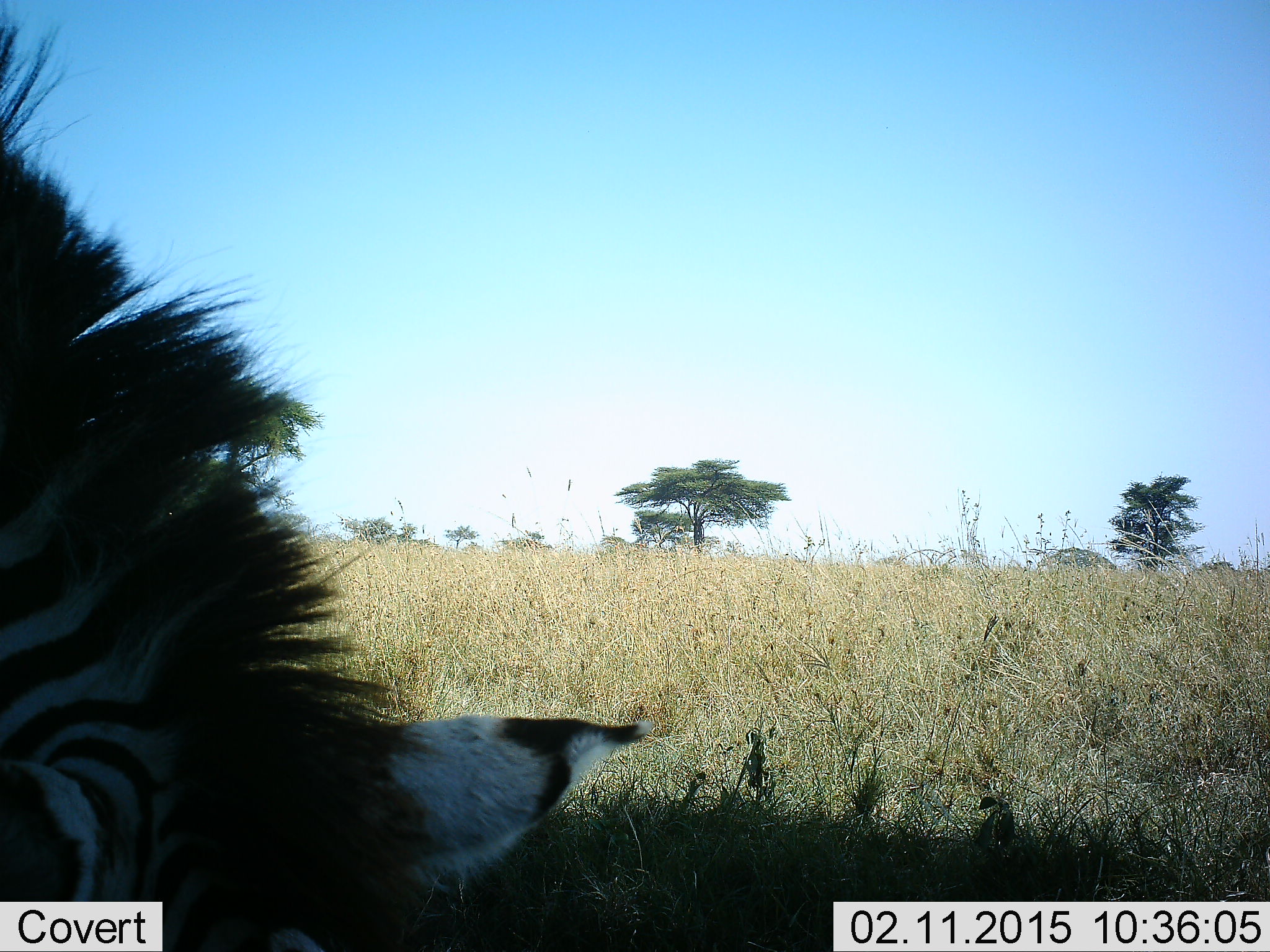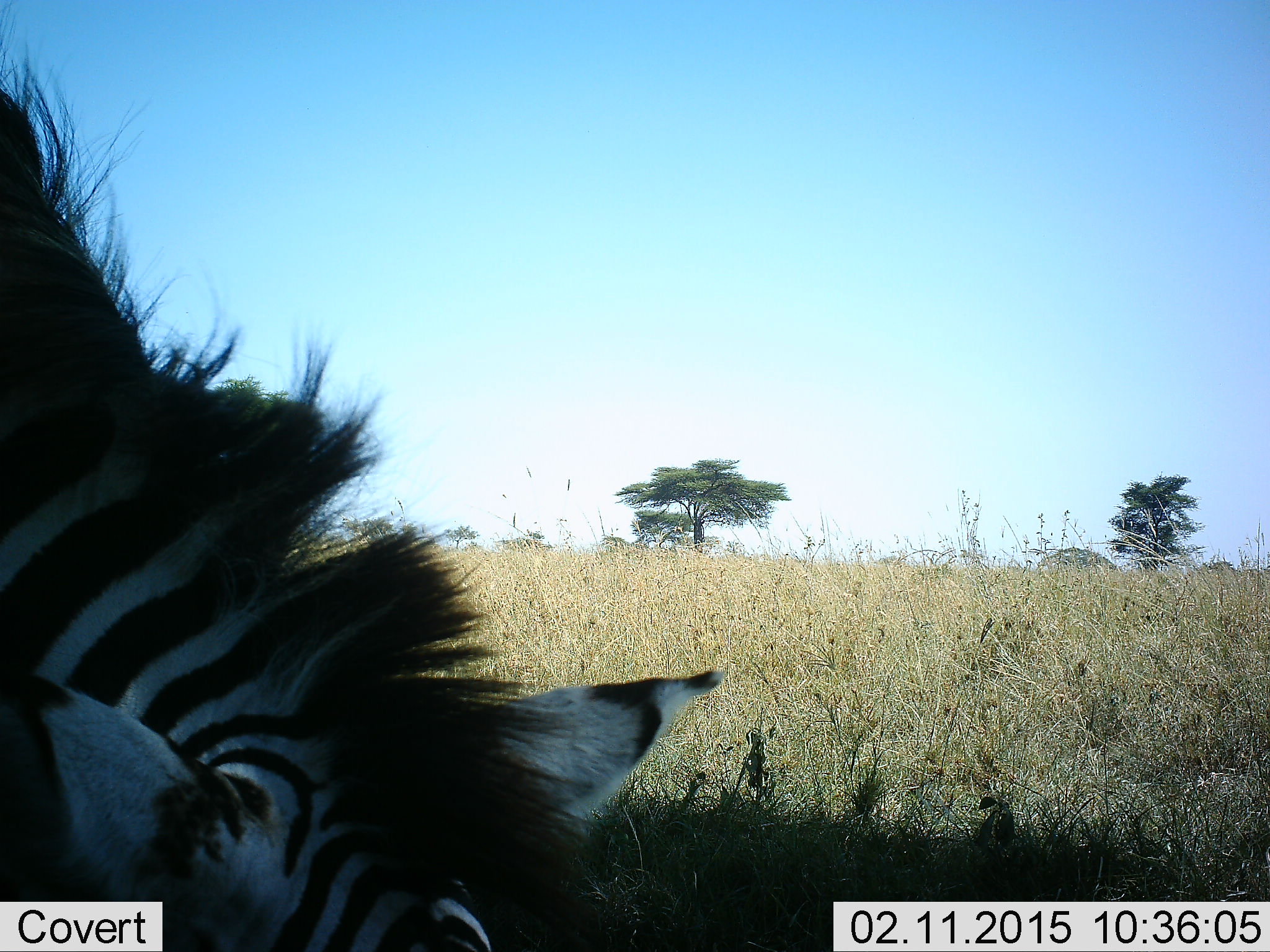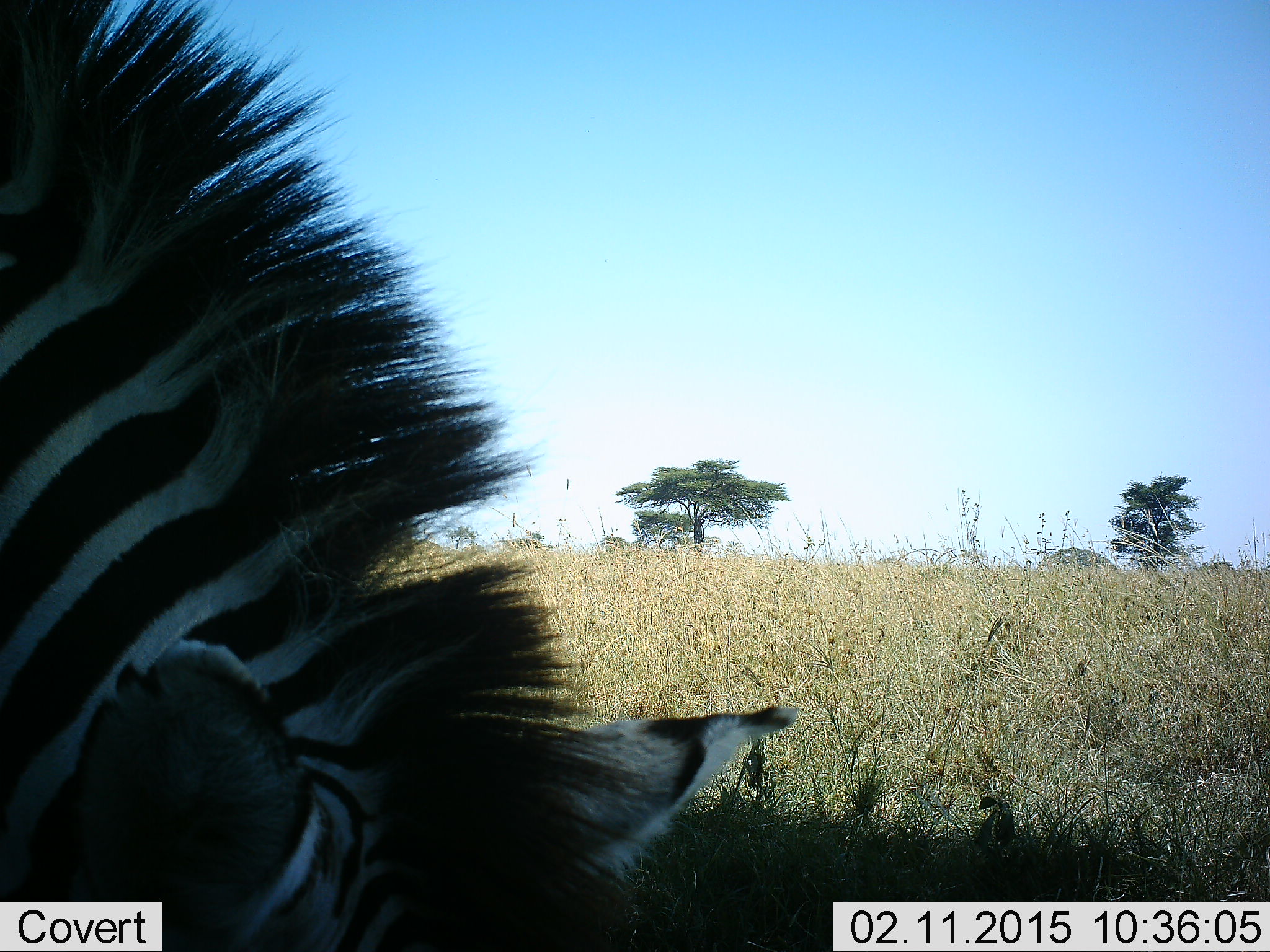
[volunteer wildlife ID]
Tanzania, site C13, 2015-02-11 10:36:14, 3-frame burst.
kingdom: Animalia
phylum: Chordata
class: Mammalia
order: Perissodactyla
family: Equidae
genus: Equus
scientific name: Equus quagga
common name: plains zebra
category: zebra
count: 1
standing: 10%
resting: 0%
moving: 0%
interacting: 0%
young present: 0%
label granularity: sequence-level